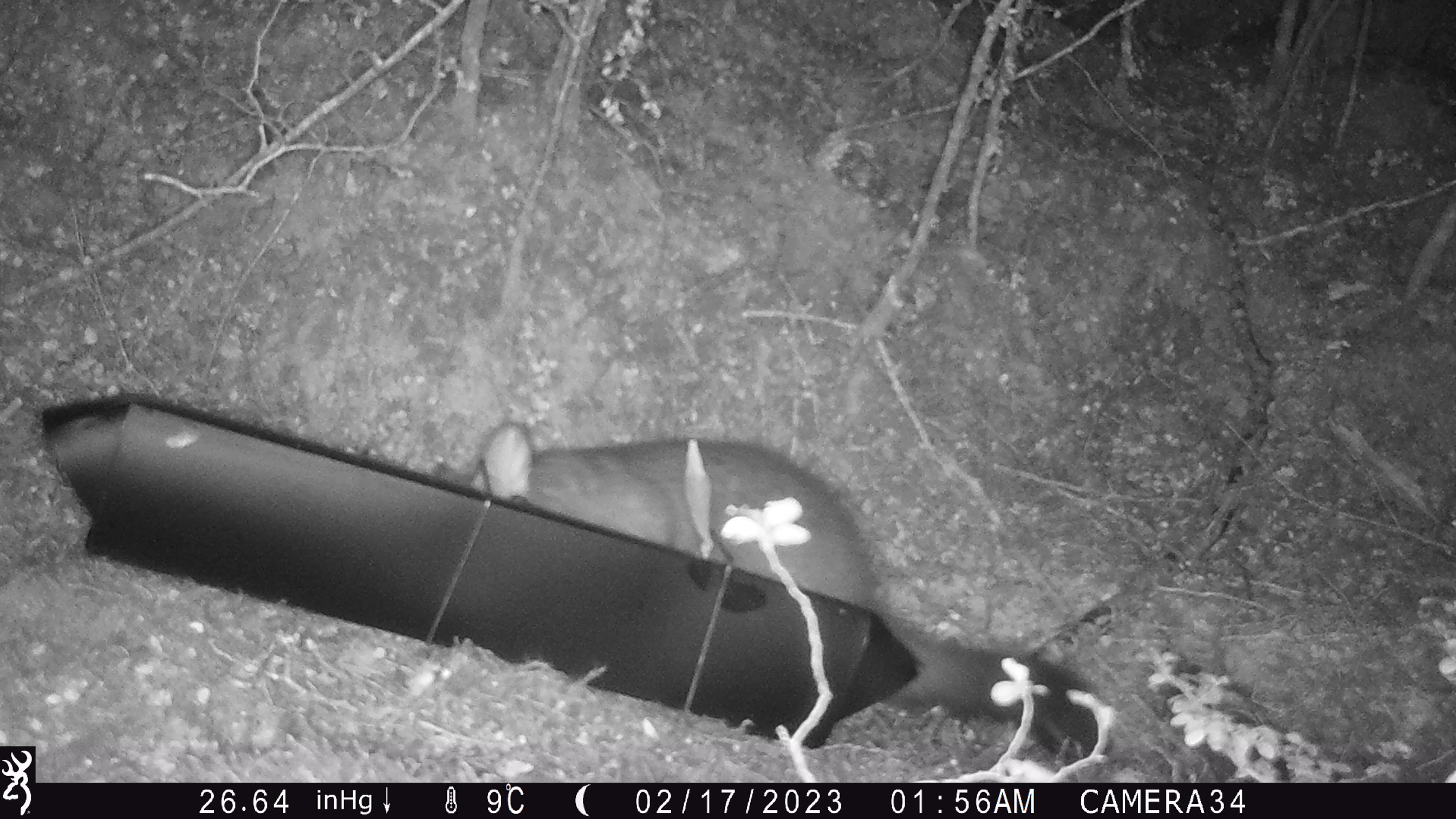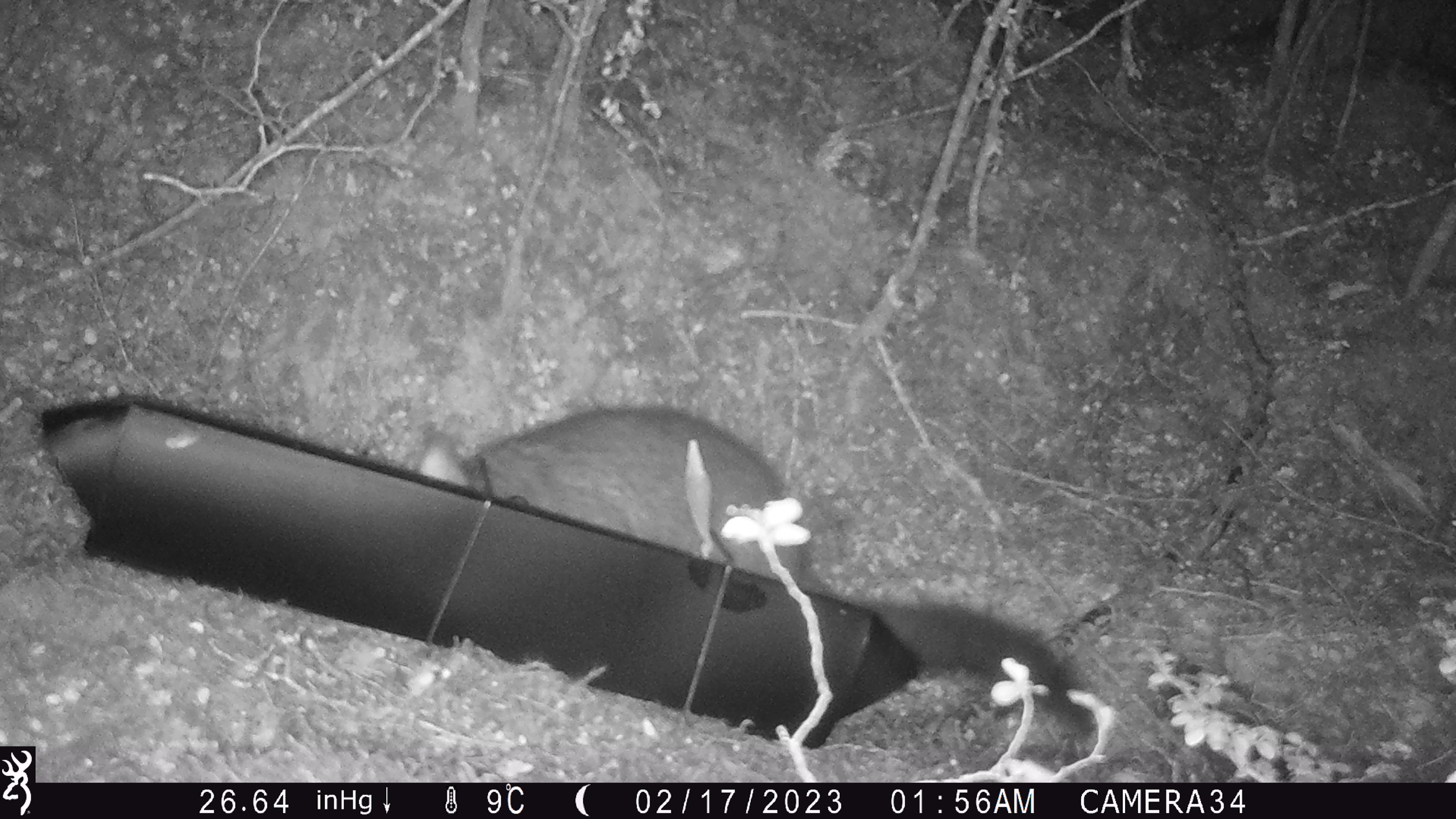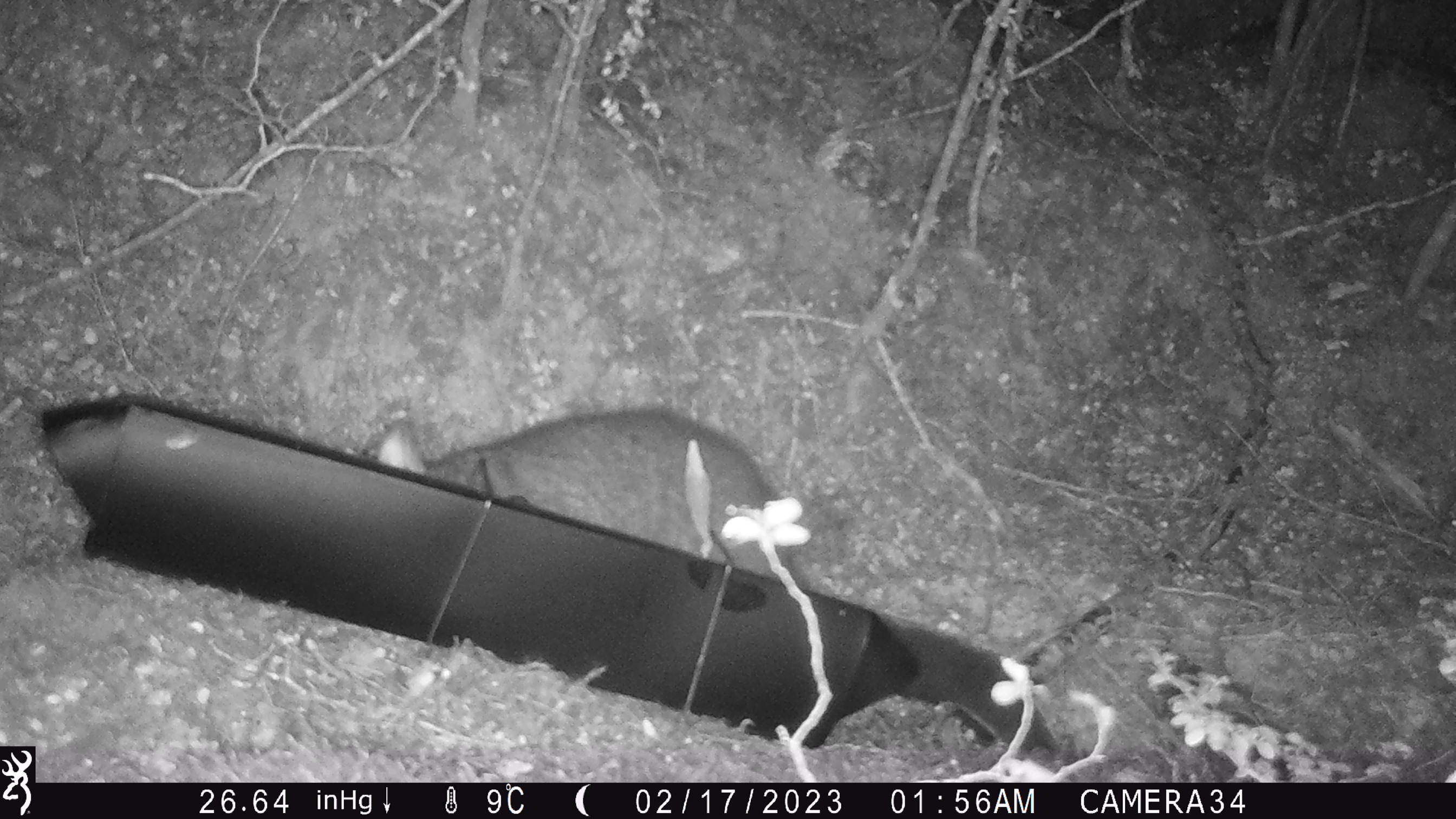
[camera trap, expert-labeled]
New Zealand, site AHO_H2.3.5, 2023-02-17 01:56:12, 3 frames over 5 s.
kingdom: Animalia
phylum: Chordata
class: Mammalia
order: Carnivora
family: Mustelidae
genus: Mustela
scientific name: Mustela erminea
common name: stoat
Stoat (Mustela erminea).